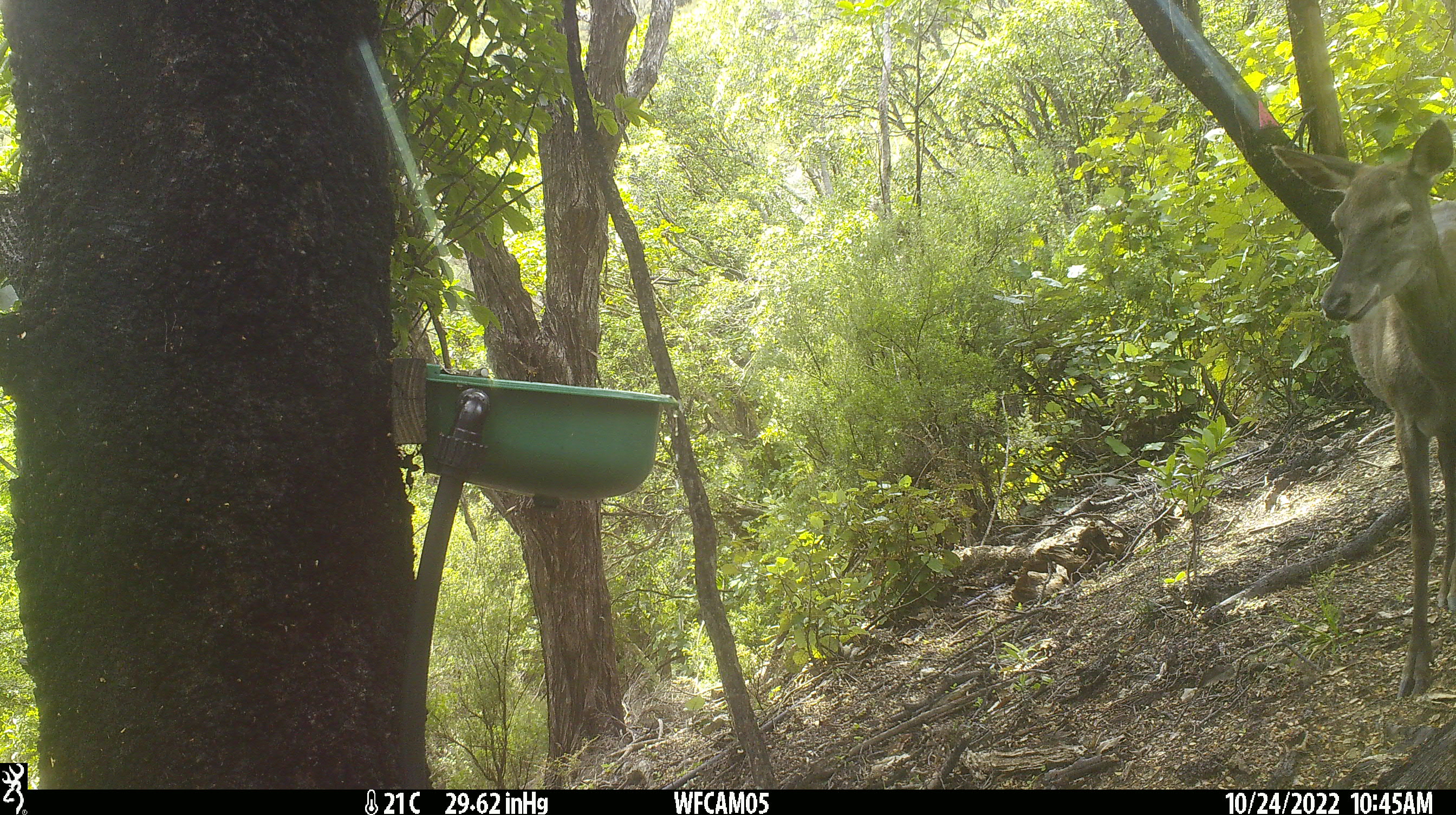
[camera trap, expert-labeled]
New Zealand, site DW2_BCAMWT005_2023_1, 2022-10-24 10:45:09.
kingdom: Animalia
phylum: Chordata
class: Mammalia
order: Artiodactyla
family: Cervidae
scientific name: Cervidae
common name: deer